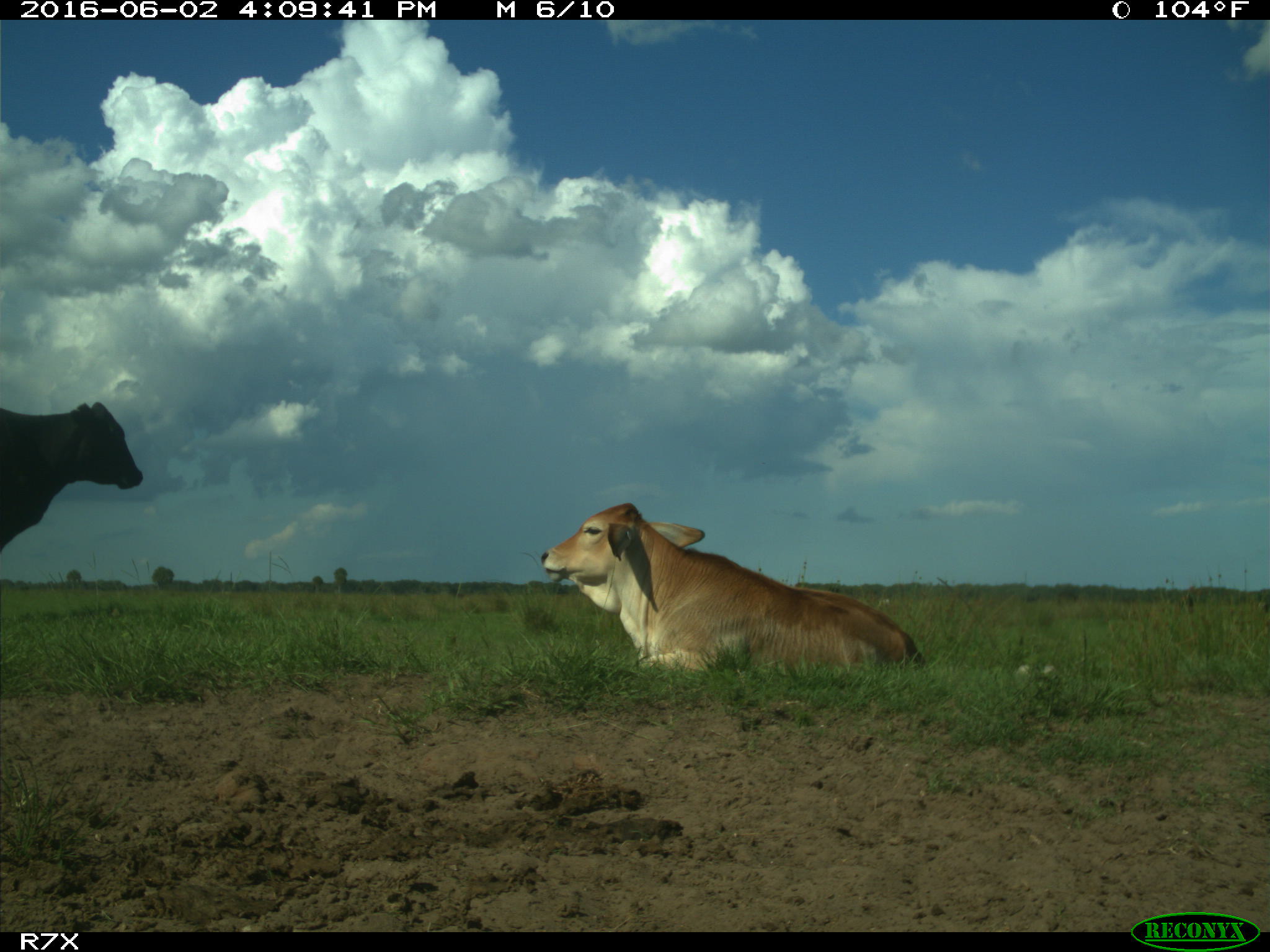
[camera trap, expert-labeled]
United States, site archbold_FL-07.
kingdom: Animalia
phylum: Chordata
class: Mammalia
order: Artiodactyla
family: Bovidae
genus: Bos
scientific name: Bos taurus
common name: domestic cow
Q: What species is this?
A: Bos taurus (domestic cow).